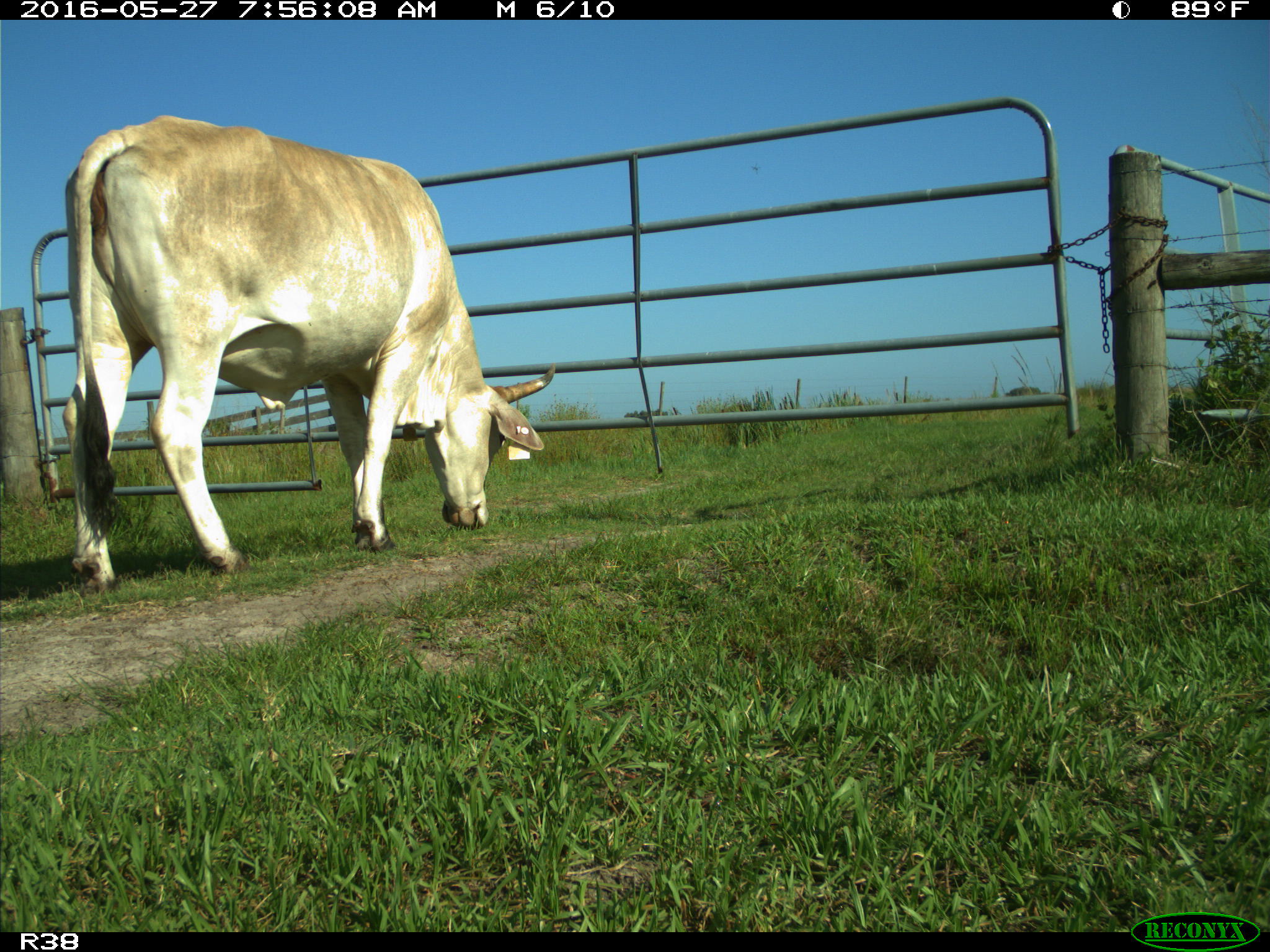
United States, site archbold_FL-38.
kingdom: Animalia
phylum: Chordata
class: Mammalia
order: Artiodactyla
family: Bovidae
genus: Bos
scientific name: Bos taurus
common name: domestic cow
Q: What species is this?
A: Bos taurus (domestic cow).